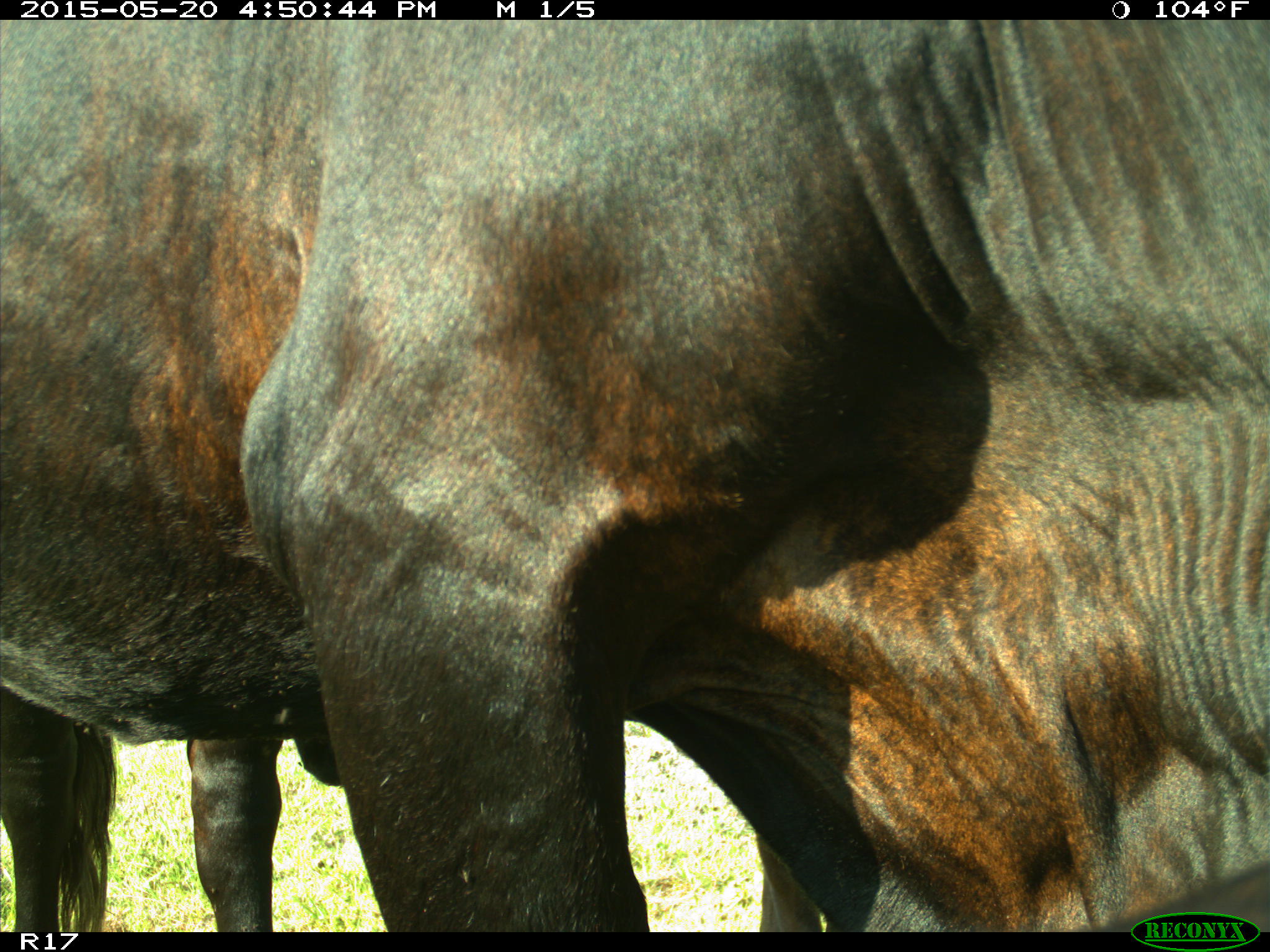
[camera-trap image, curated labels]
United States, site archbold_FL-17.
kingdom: Animalia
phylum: Chordata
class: Mammalia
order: Artiodactyla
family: Bovidae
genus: Bos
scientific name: Bos taurus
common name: domestic cow